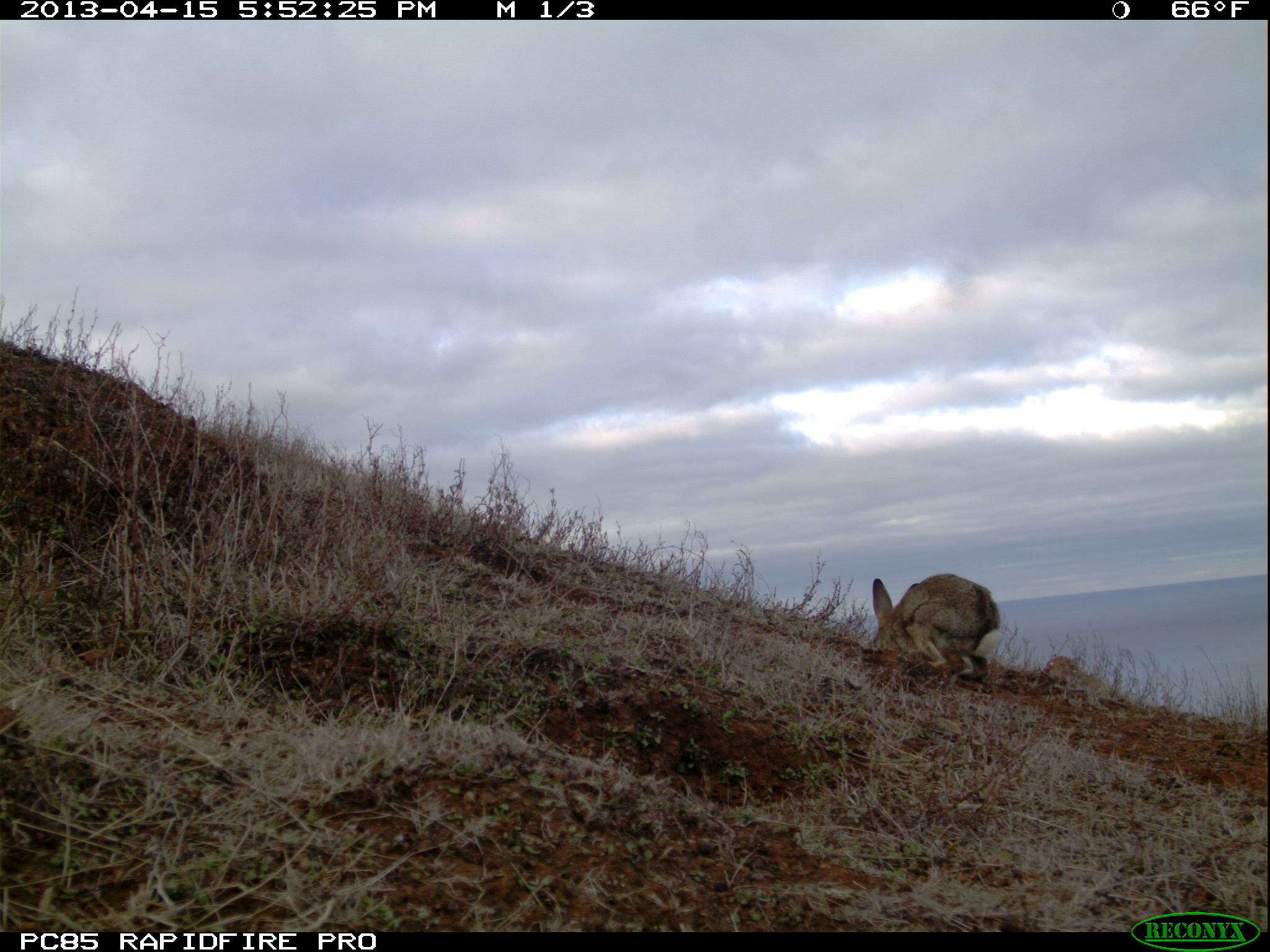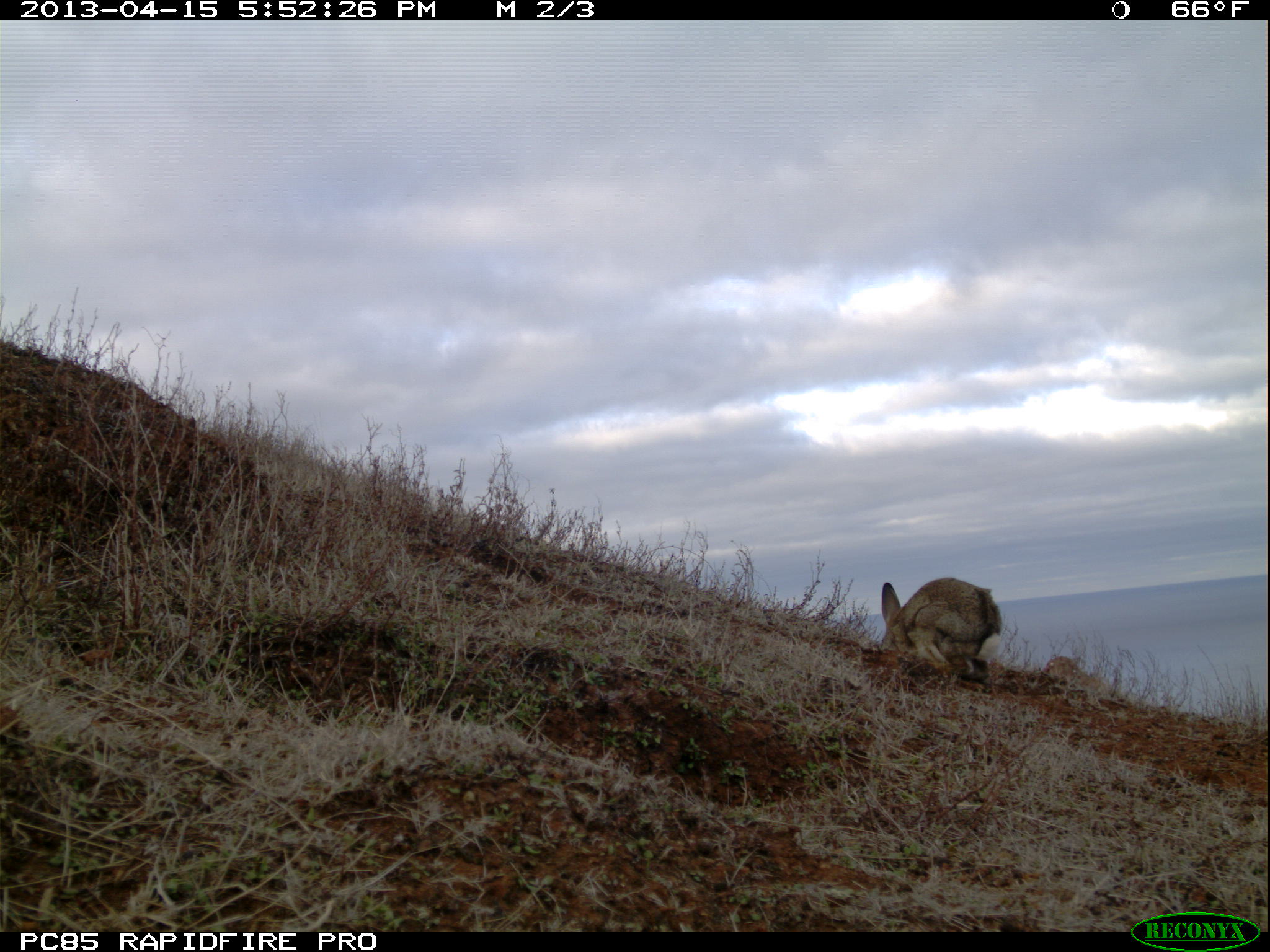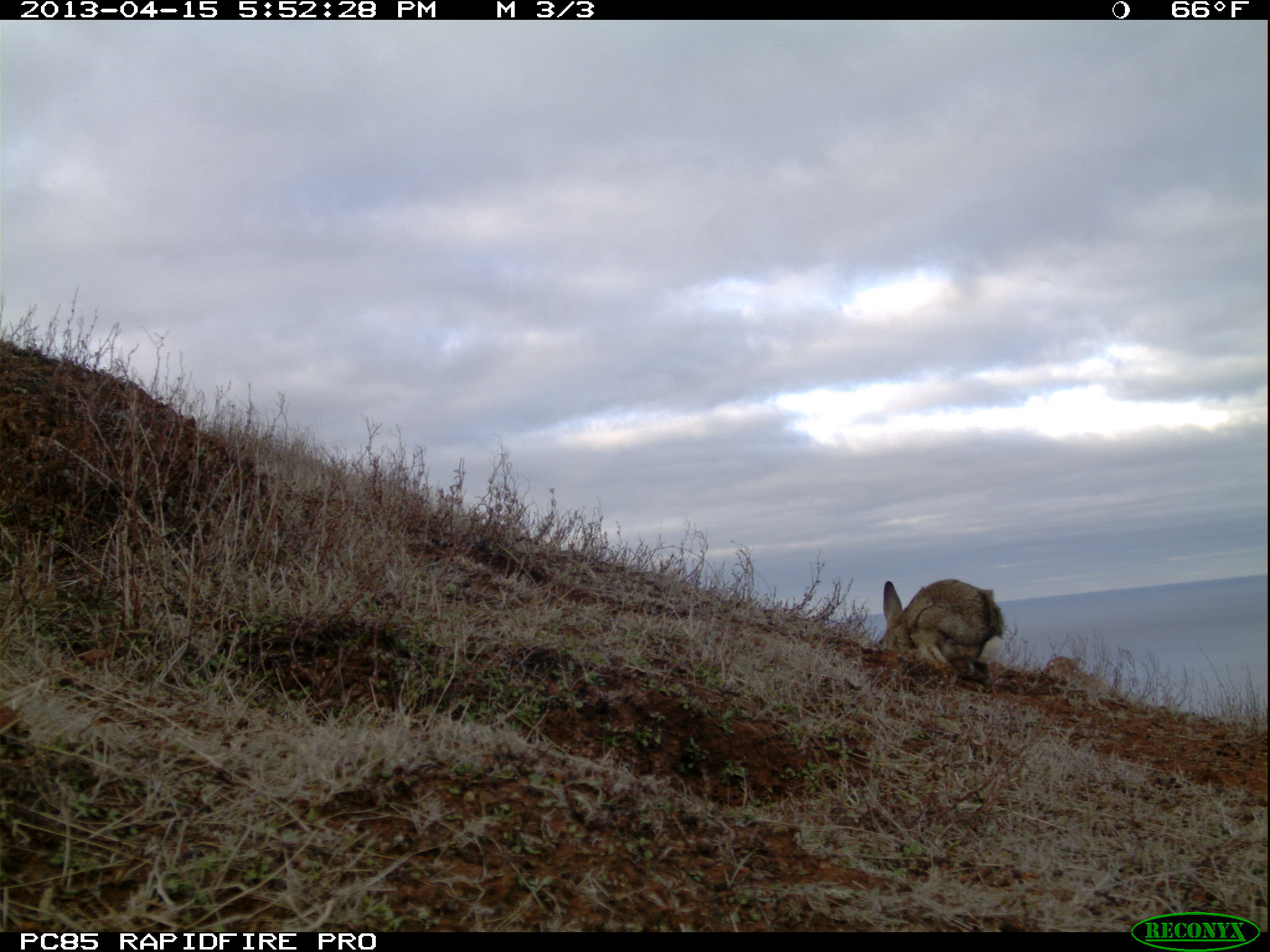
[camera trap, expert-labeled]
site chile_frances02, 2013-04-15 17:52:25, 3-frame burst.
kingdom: Animalia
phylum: Chordata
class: Mammalia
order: Lagomorpha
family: Leporidae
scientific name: Leporidae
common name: rabbits and hares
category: rabbit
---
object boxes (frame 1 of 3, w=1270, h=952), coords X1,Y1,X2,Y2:
rabbit: 864,572,1001,685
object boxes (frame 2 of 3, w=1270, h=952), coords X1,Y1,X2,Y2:
rabbit: 874,575,1003,687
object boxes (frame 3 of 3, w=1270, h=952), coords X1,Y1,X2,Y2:
rabbit: 865,576,1005,690